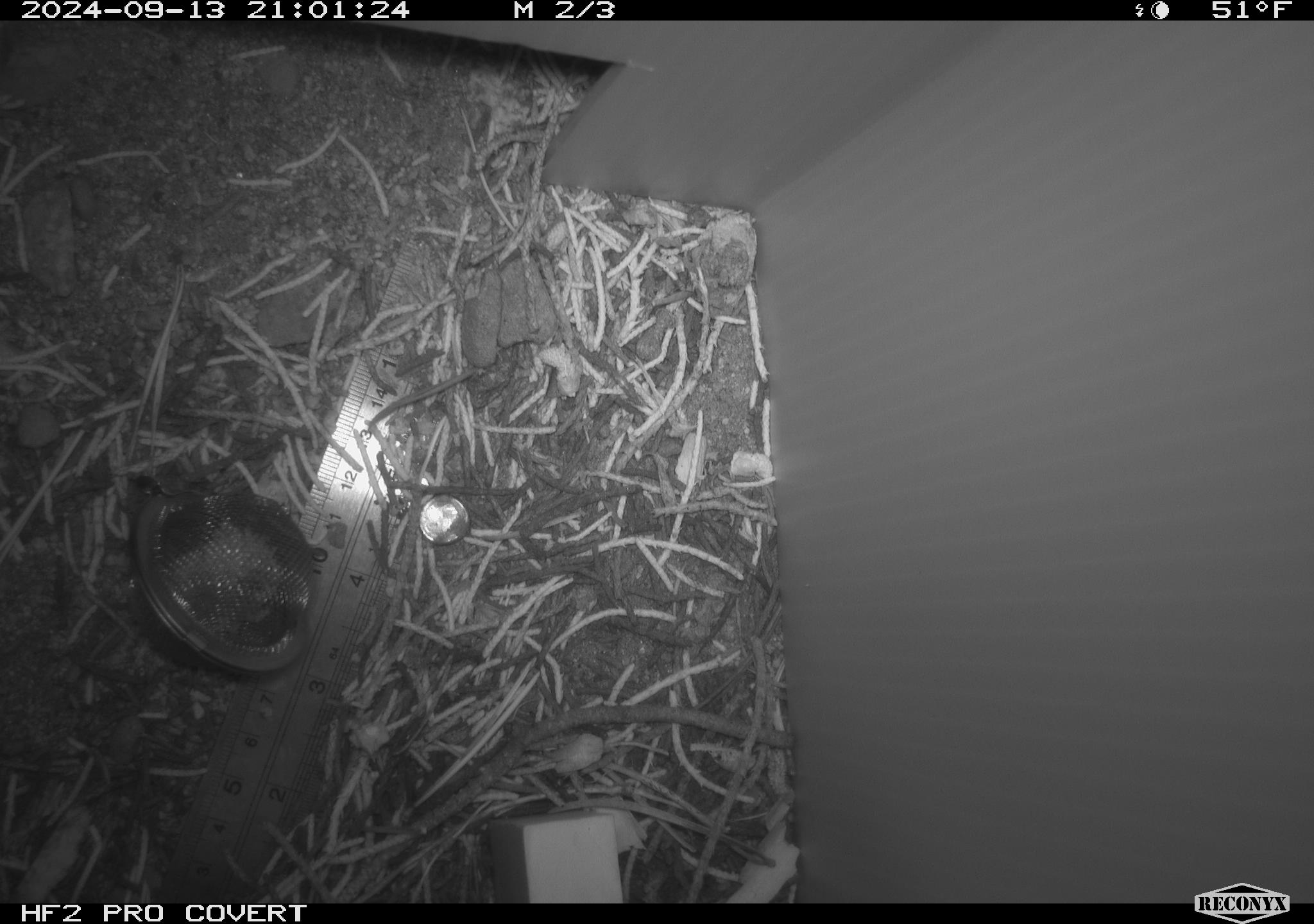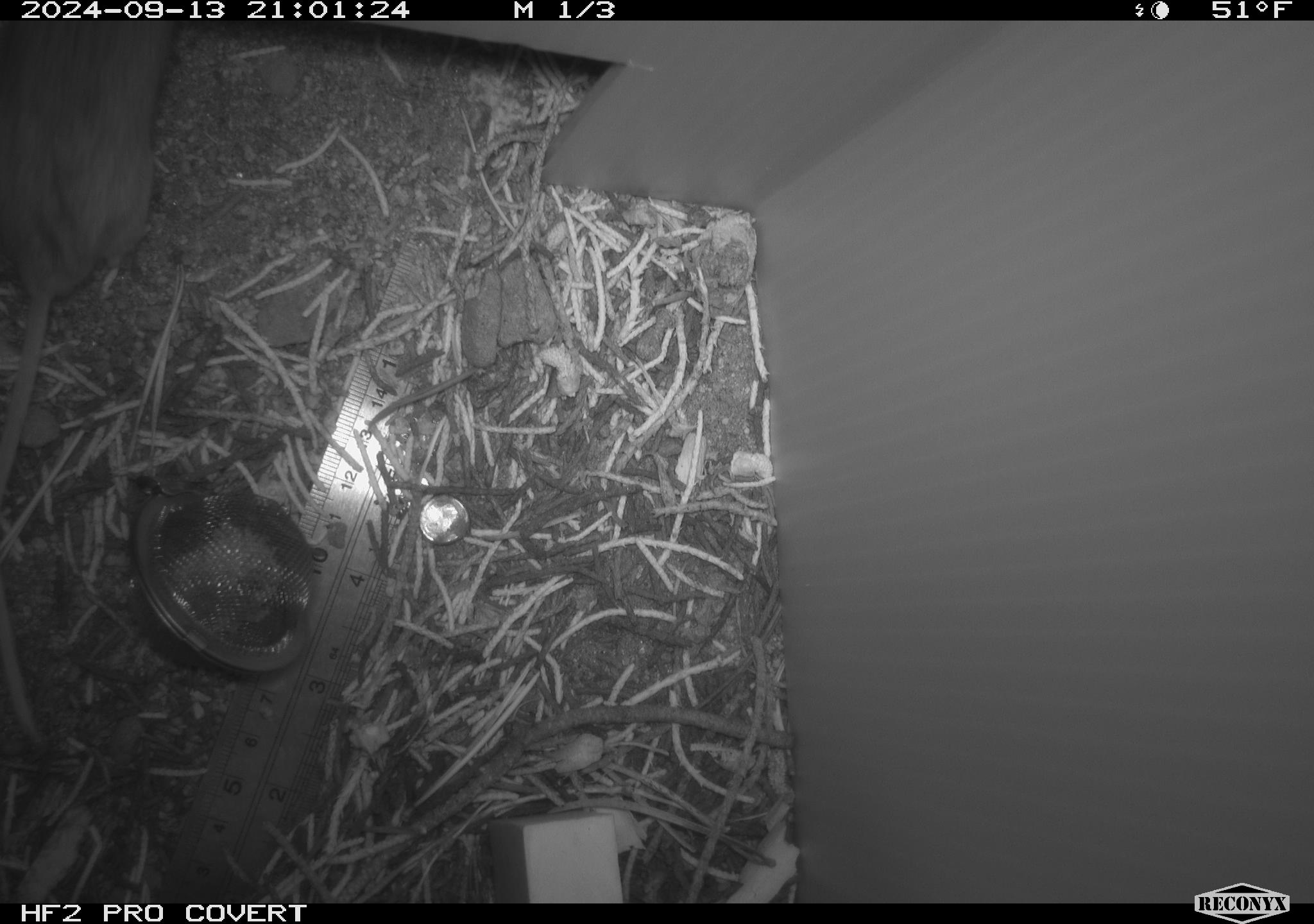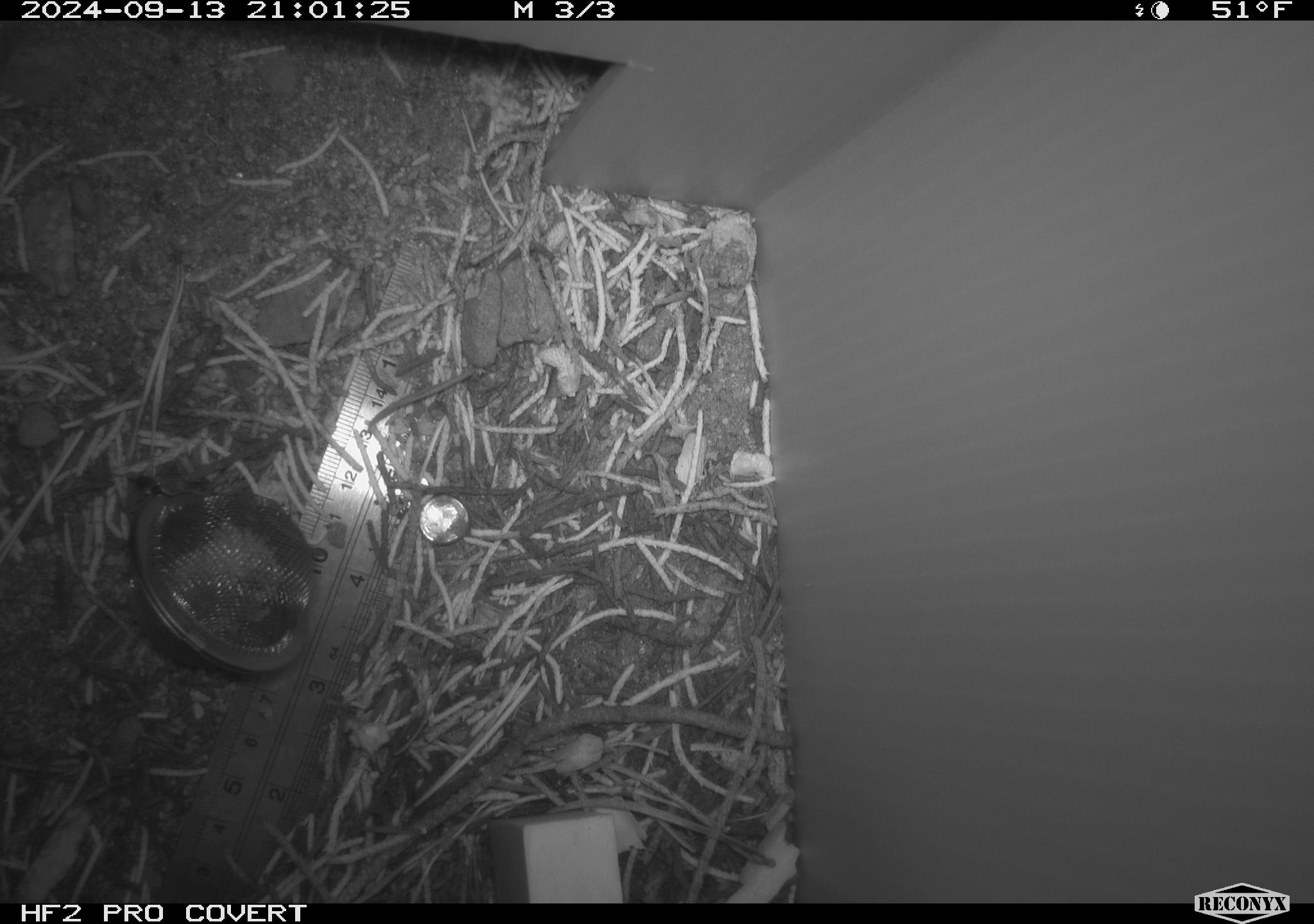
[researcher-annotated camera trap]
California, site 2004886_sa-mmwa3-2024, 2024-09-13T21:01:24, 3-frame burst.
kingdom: Animalia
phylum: Chordata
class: Mammalia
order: Rodentia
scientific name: Rodentia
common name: mouse species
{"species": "mouse species (Rodentia)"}